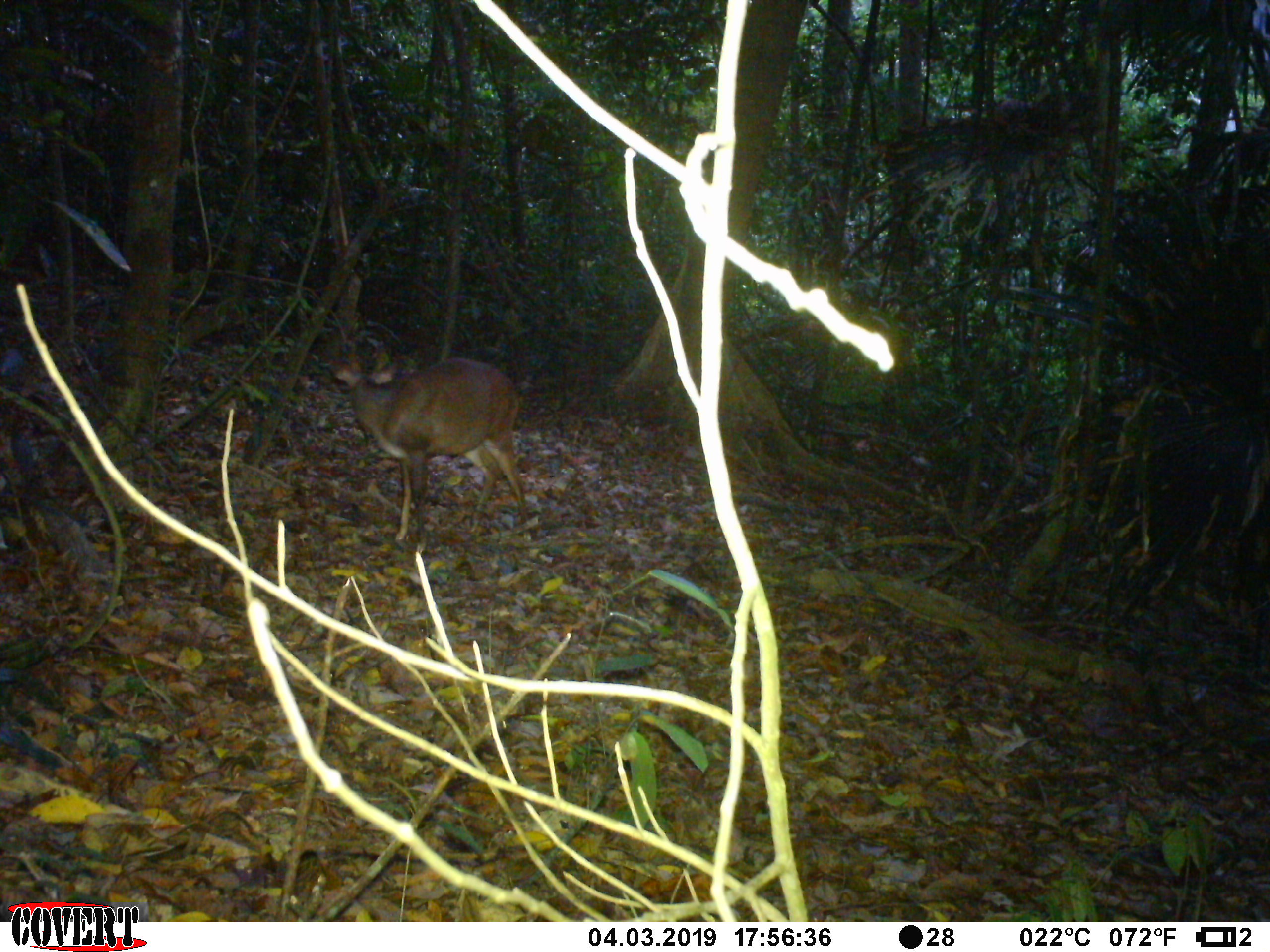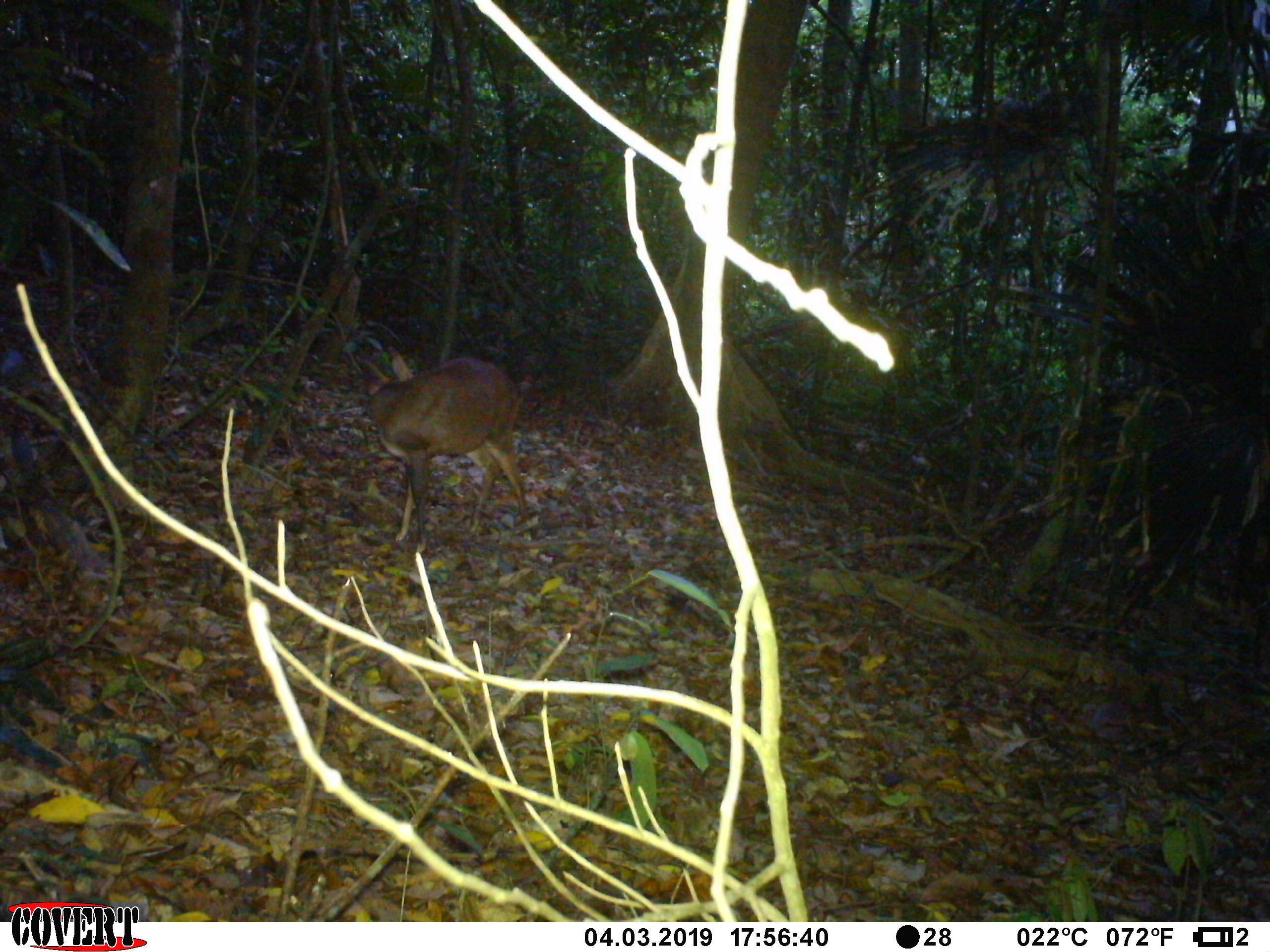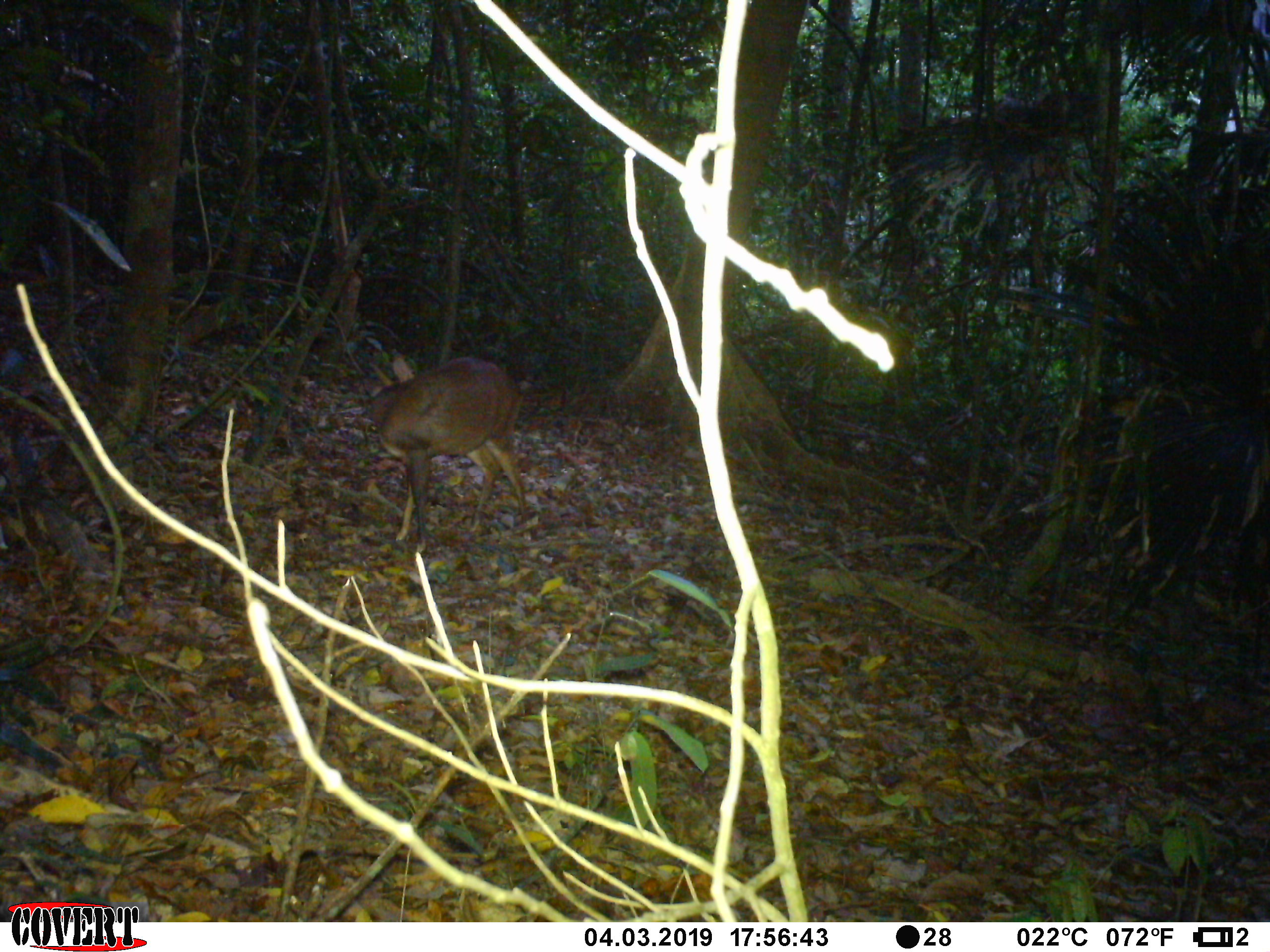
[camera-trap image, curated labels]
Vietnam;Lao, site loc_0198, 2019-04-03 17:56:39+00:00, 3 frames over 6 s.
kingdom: Animalia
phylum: Chordata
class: Mammalia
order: Artiodactyla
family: Cervidae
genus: Muntiacus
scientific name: Muntiacus vuquangensis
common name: large-antlered muntjac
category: large antlered muntjac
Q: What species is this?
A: Large antlered muntjac (large-antlered muntjac) (Muntiacus vuquangensis).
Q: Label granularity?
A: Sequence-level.